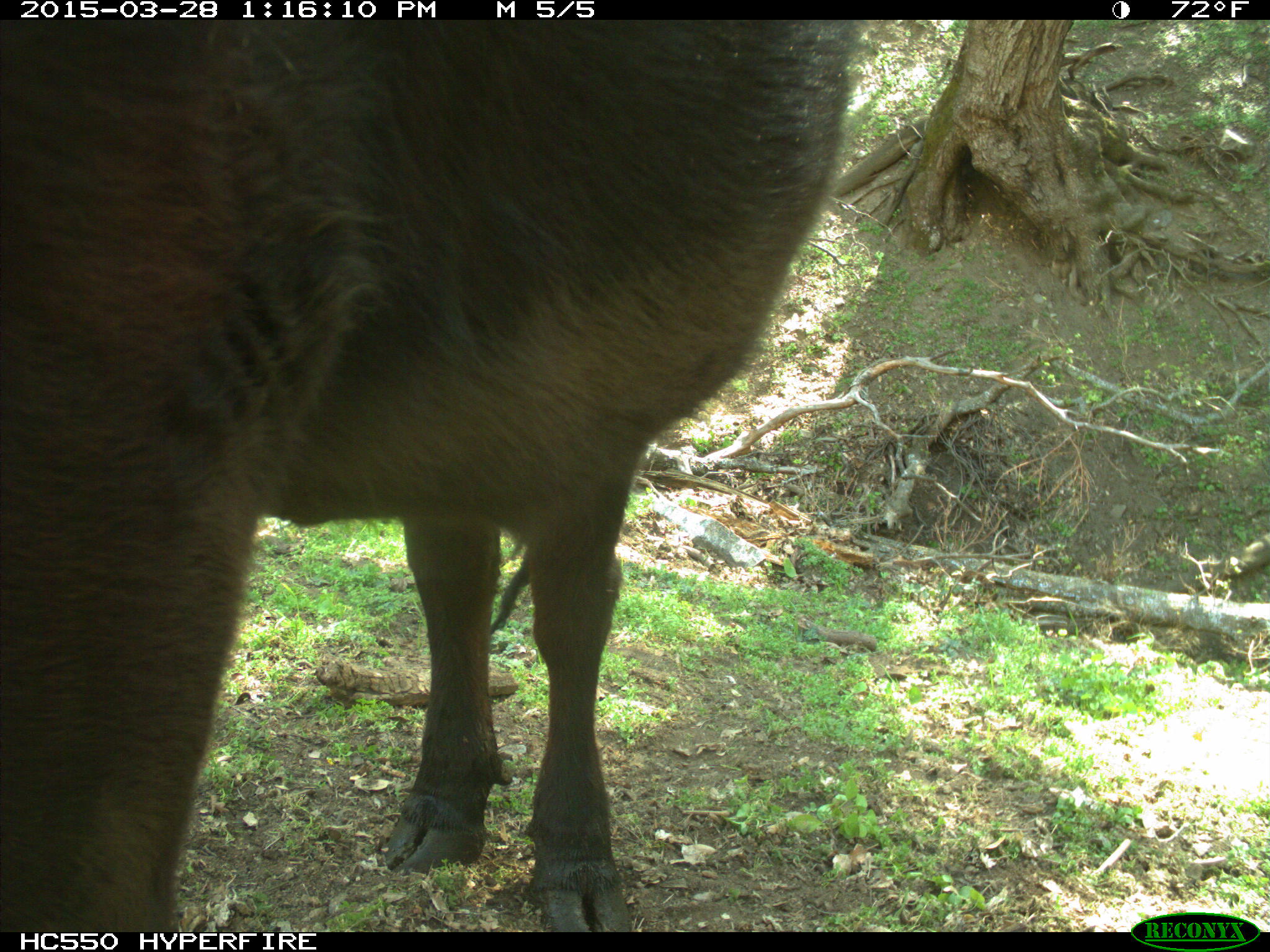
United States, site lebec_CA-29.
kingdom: Animalia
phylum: Chordata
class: Mammalia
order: Artiodactyla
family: Bovidae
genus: Bos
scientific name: Bos taurus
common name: domestic cow